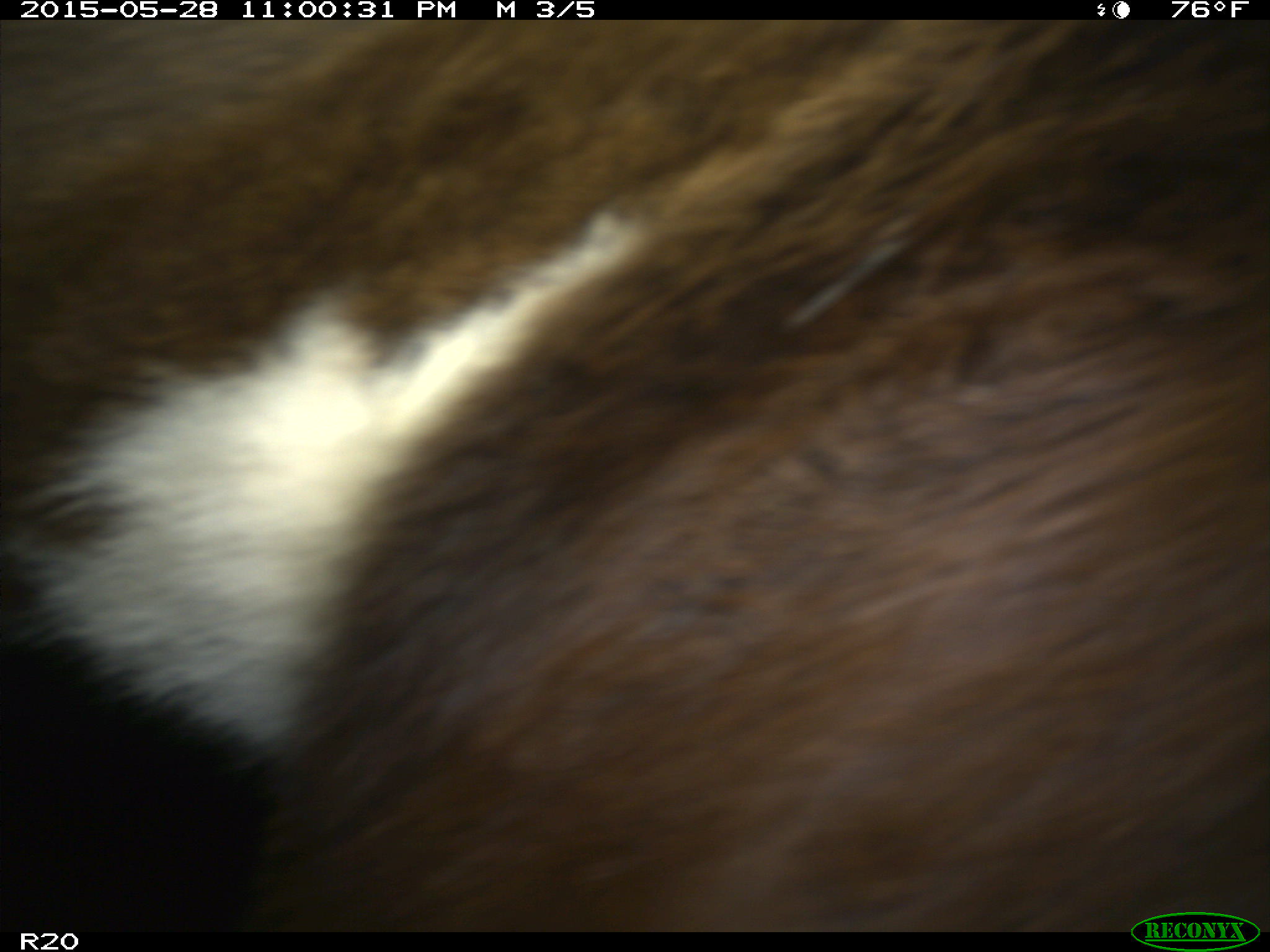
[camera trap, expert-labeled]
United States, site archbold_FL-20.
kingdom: Animalia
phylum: Chordata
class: Mammalia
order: Artiodactyla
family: Bovidae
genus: Bos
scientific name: Bos taurus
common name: domestic cow